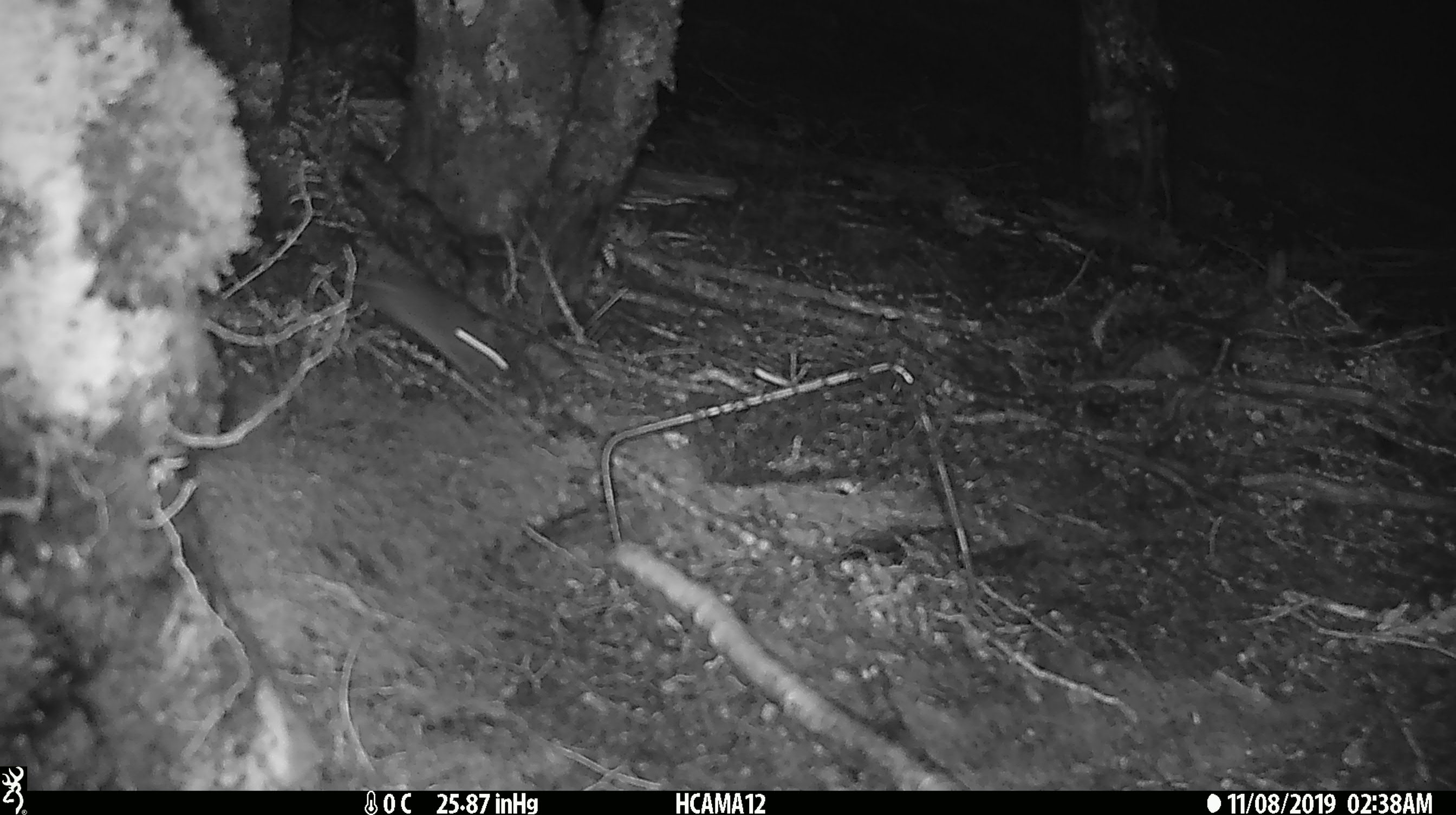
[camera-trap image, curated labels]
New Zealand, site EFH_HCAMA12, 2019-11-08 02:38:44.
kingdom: Animalia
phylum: Chordata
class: Mammalia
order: Rodentia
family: Muridae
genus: Mus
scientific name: Mus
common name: mouse